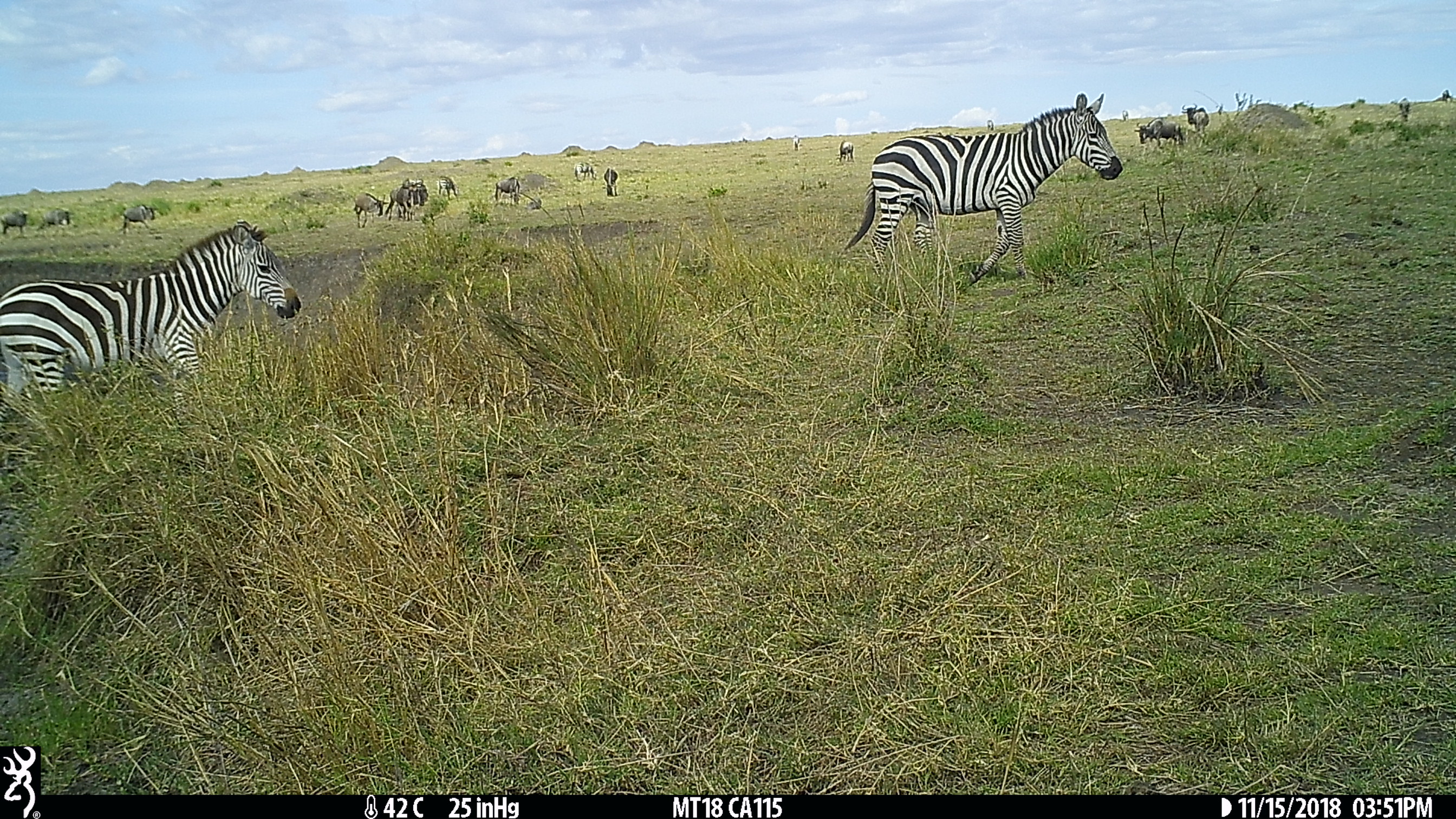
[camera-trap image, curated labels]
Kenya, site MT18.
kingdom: Animalia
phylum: Chordata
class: Mammalia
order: Artiodactyla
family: Bovidae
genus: Connochaetes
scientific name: Connochaetes taurinus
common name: blue wildebeest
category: wildebeest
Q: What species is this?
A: Wildebeest (blue wildebeest) (Connochaetes taurinus).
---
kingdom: Animalia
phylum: Chordata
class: Mammalia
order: Perissodactyla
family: Equidae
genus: Equus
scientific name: Equus quagga burchellii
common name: burchell's zebra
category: zebra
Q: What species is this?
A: Zebra (burchell's zebra) (Equus quagga burchellii).